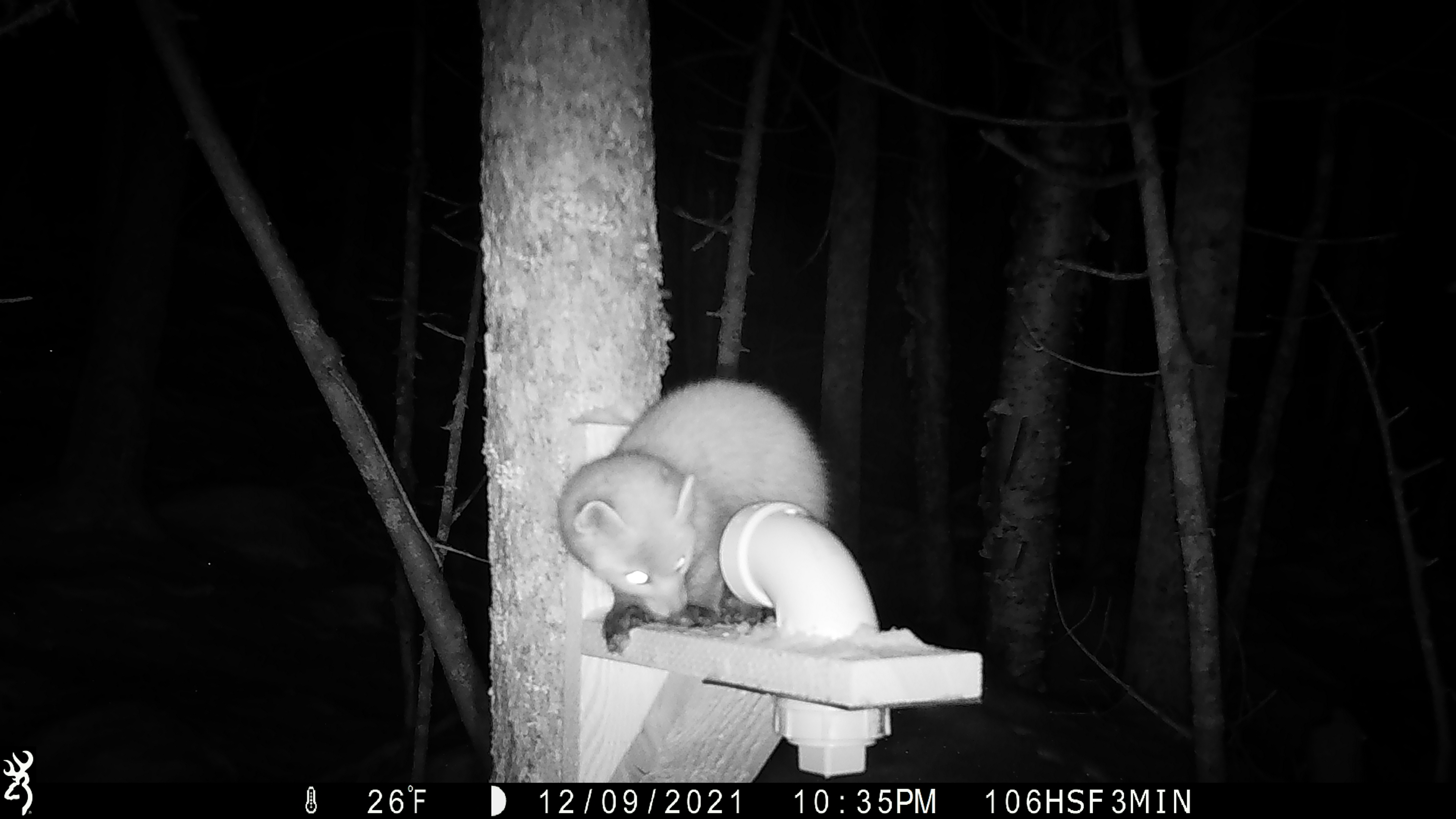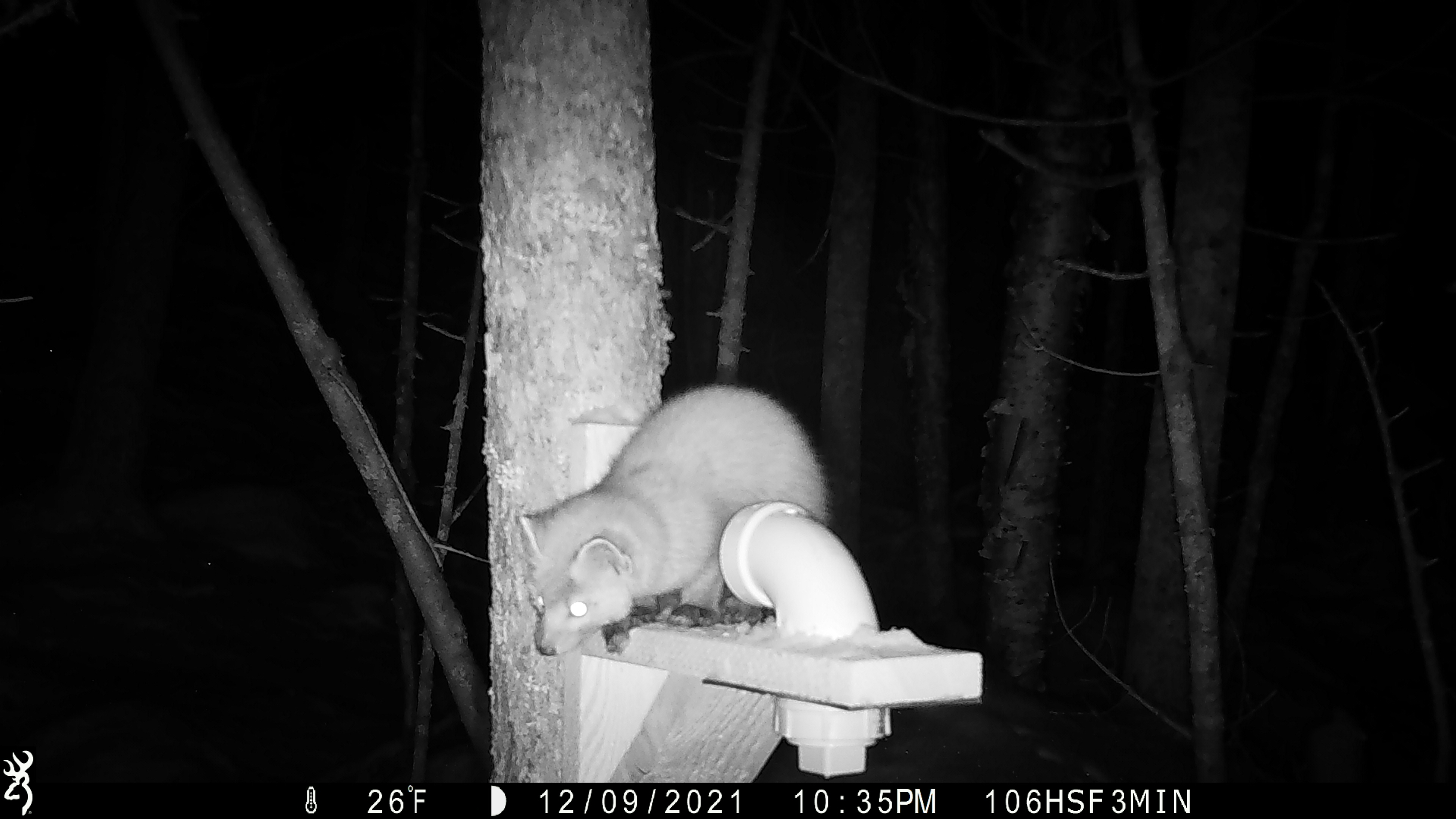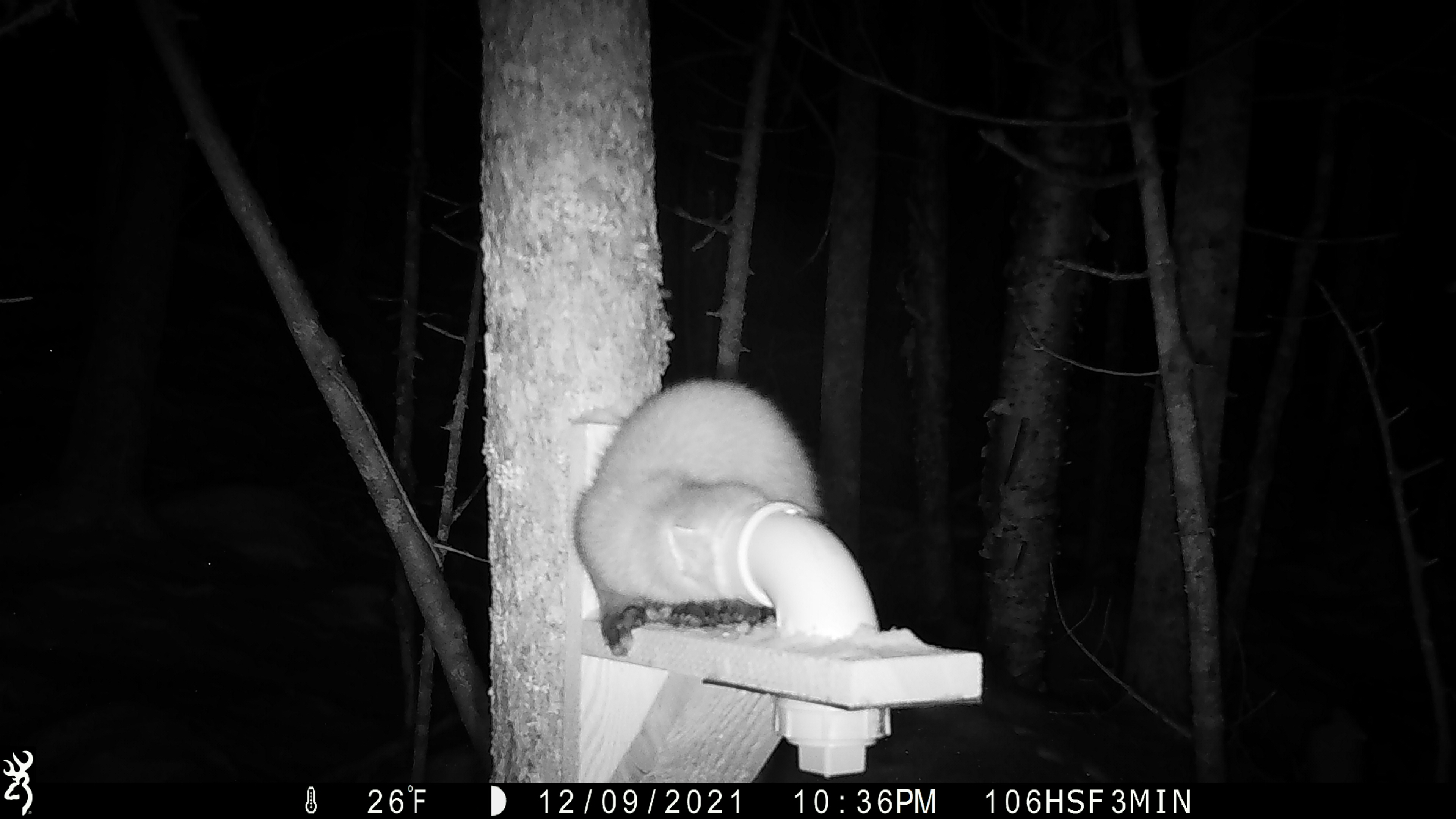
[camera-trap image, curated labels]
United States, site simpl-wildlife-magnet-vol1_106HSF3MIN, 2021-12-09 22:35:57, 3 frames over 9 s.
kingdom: Animalia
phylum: Chordata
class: Mammalia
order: Carnivora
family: Mustelidae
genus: Martes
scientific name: Martes americana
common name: american marten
American marten (Martes americana).